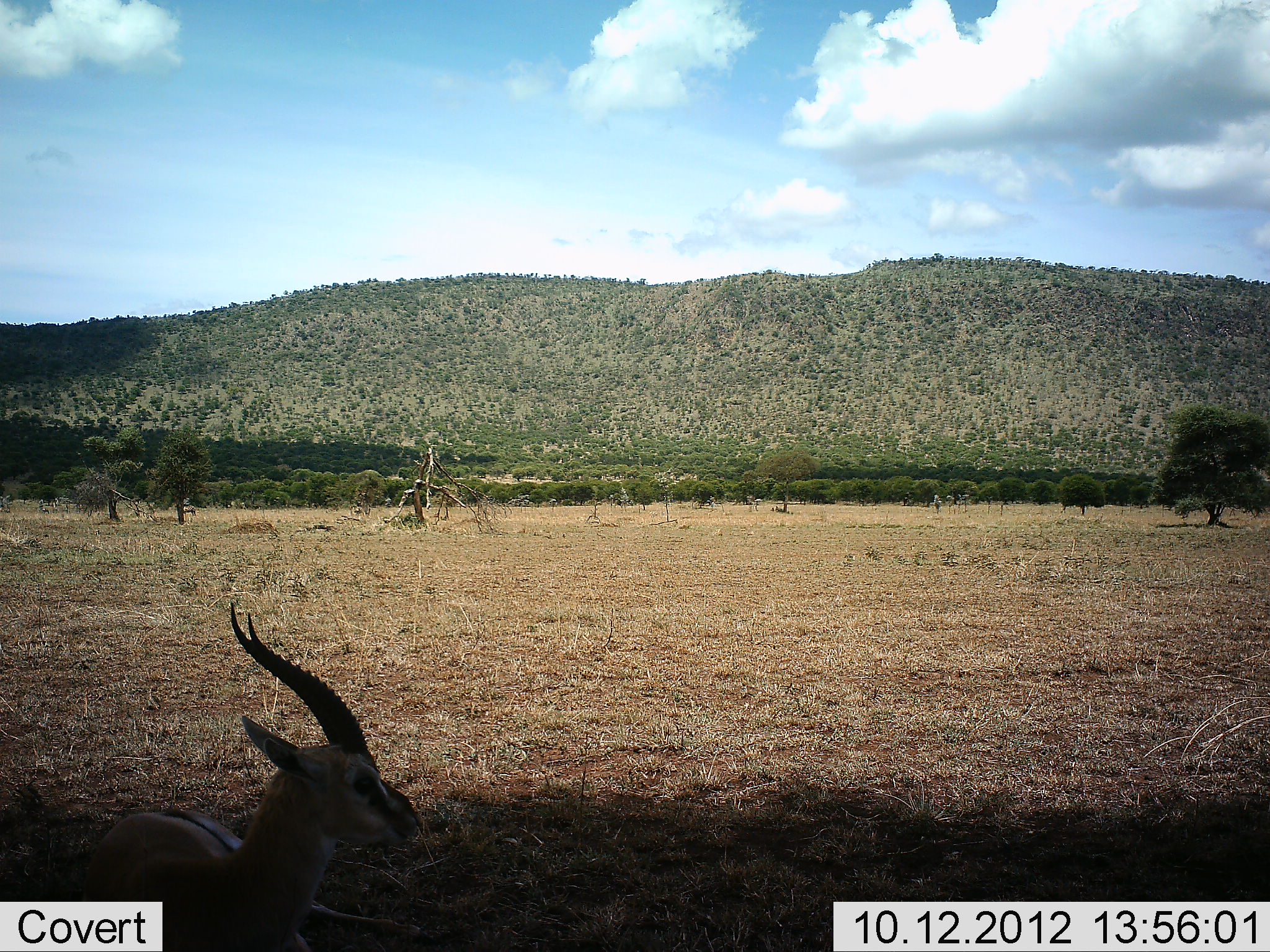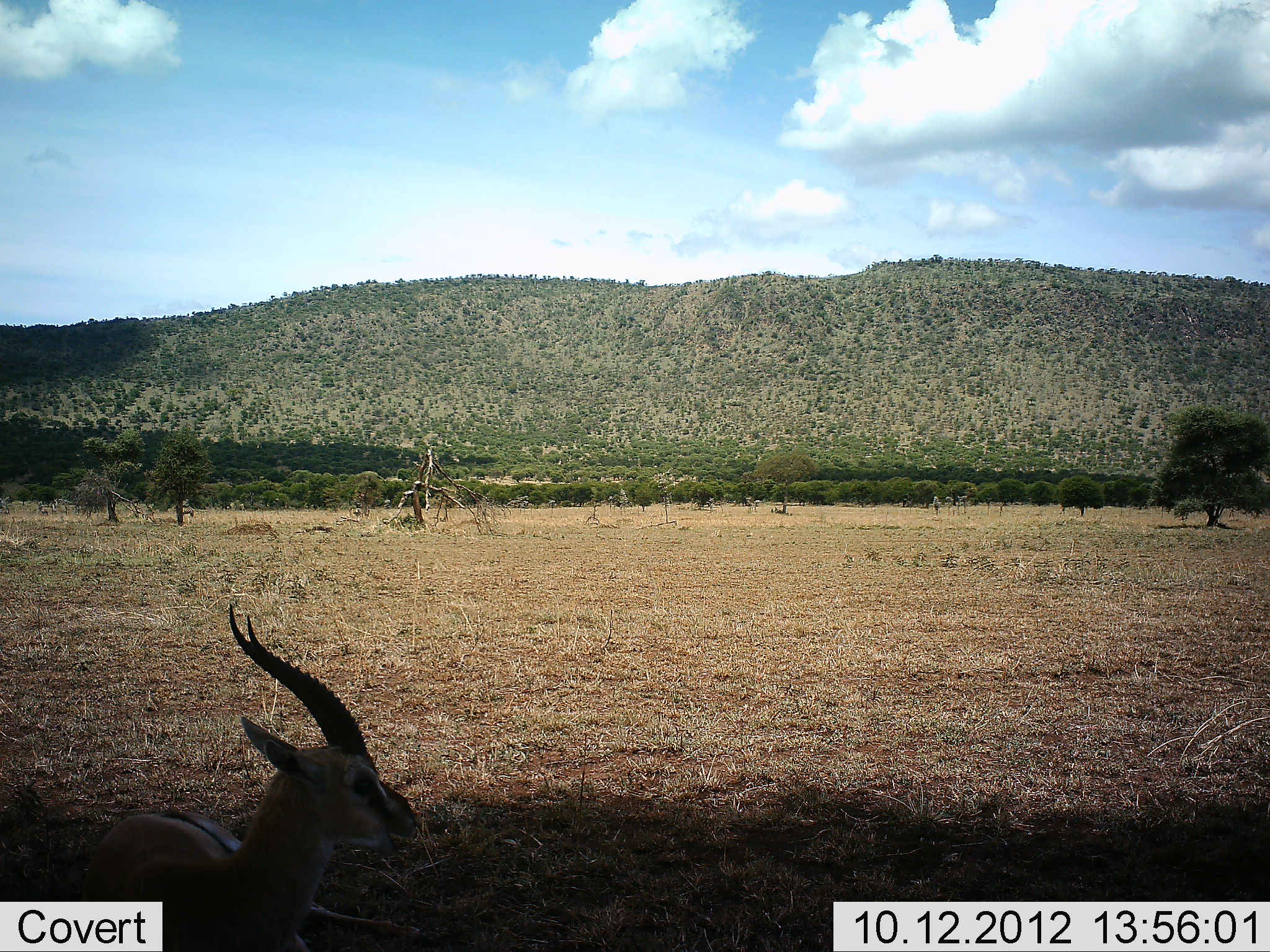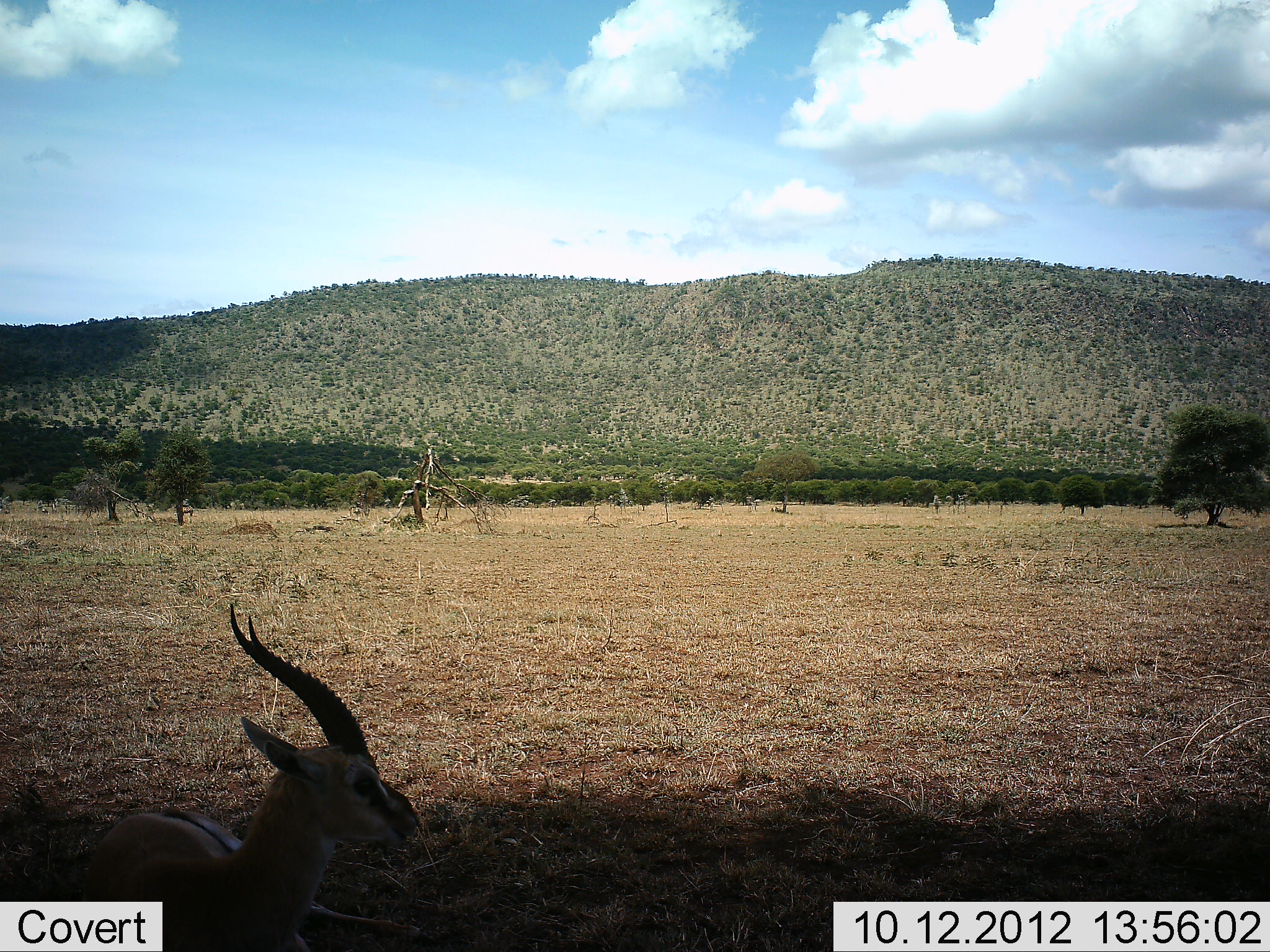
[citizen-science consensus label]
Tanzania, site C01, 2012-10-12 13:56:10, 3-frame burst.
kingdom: Animalia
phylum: Chordata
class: Mammalia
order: Artiodactyla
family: Bovidae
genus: Eudorcas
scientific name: Eudorcas thomsonii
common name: thomson's gazelle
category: gazellethomsons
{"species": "gazellethomsons (thomson's gazelle) (Eudorcas thomsonii)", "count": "1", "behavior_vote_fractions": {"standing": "40%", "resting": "50%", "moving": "0%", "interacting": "0%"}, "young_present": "0%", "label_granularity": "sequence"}